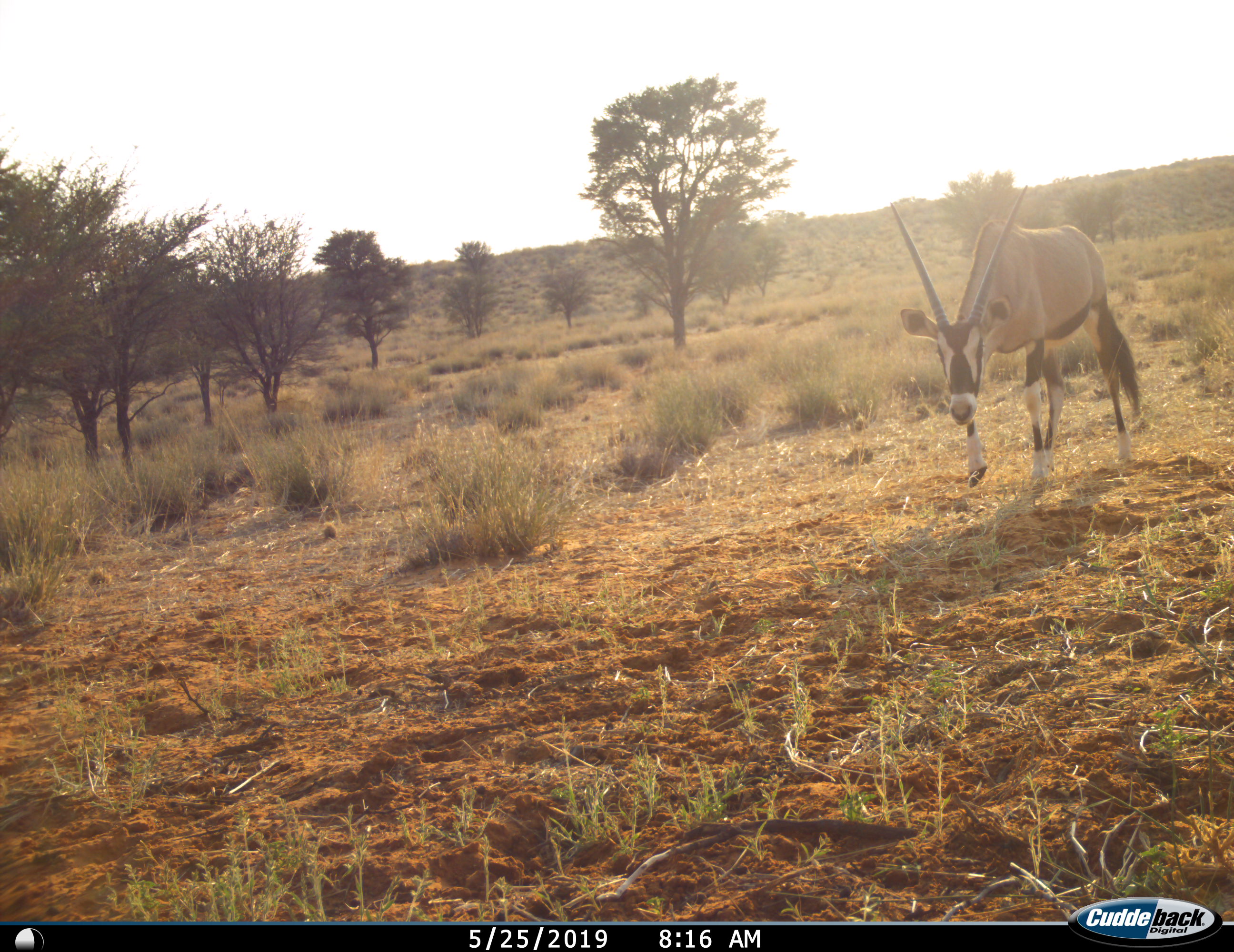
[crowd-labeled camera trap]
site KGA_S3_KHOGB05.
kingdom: Animalia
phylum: Chordata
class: Mammalia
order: Artiodactyla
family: Bovidae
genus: Oryx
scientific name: Oryx gazella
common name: gemsbok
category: oryx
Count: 1.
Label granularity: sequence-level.